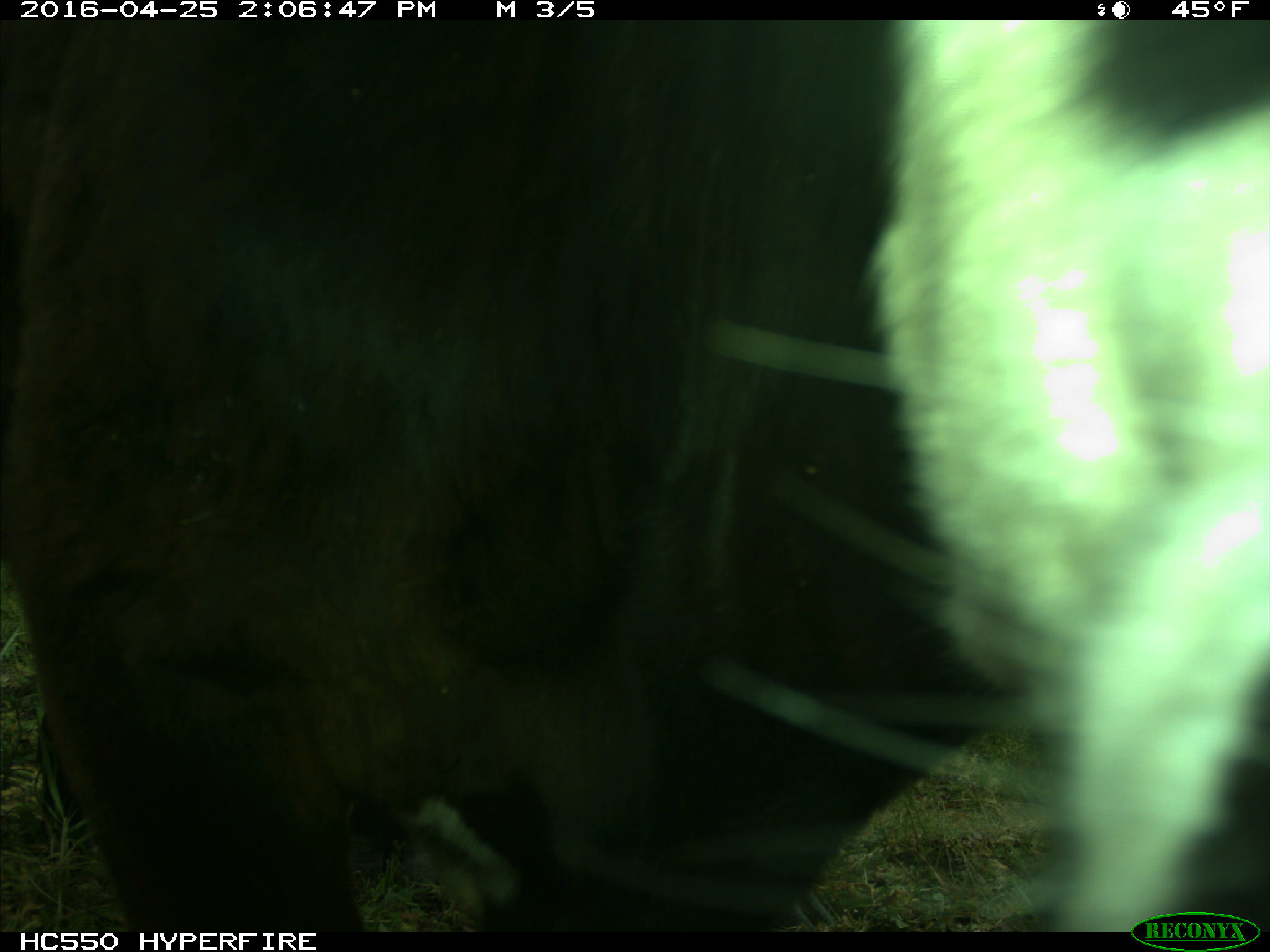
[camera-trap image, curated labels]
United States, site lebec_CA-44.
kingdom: Animalia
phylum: Chordata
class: Mammalia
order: Artiodactyla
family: Bovidae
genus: Bos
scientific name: Bos taurus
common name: domestic cow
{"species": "Bos taurus (domestic cow)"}